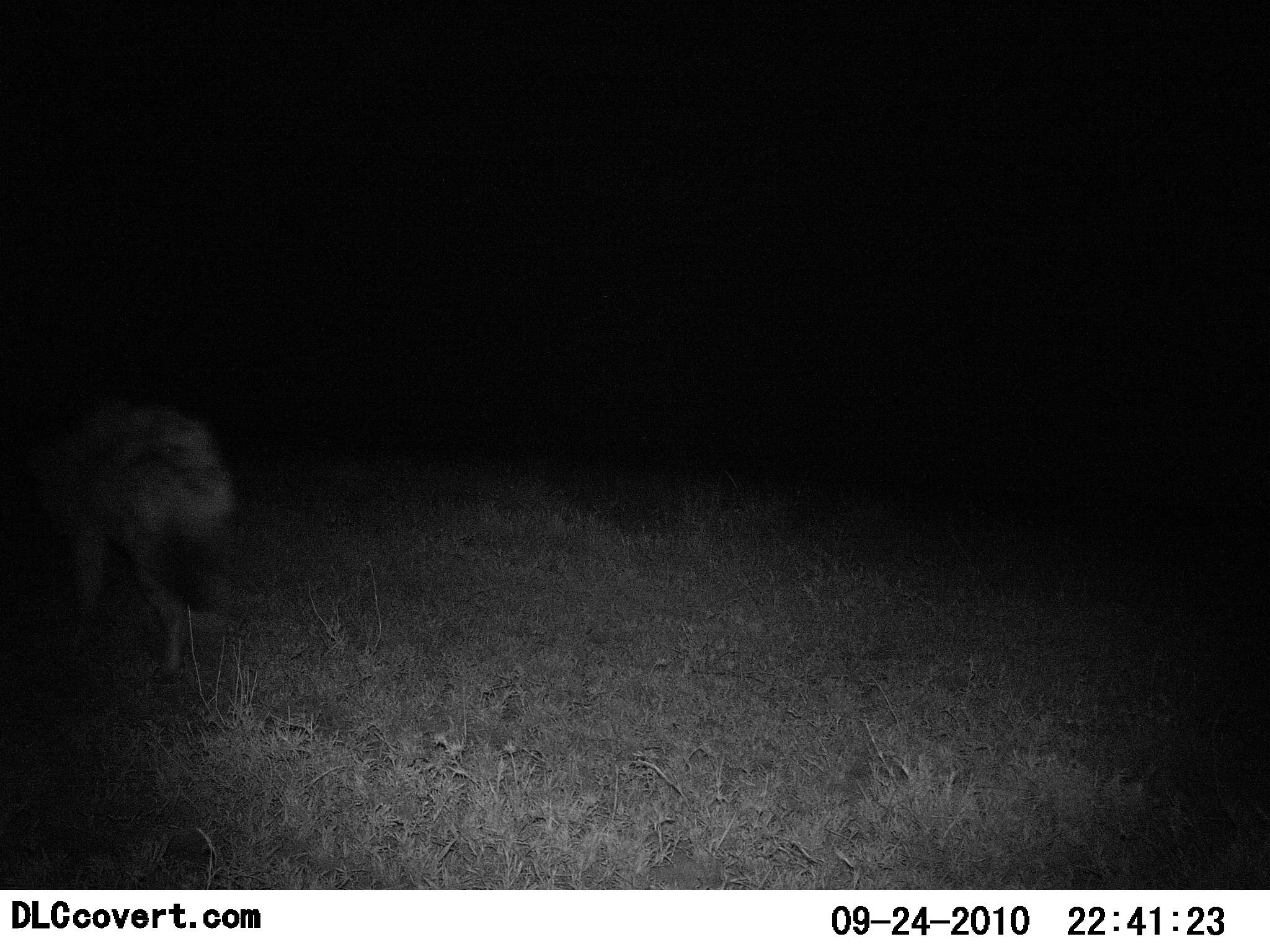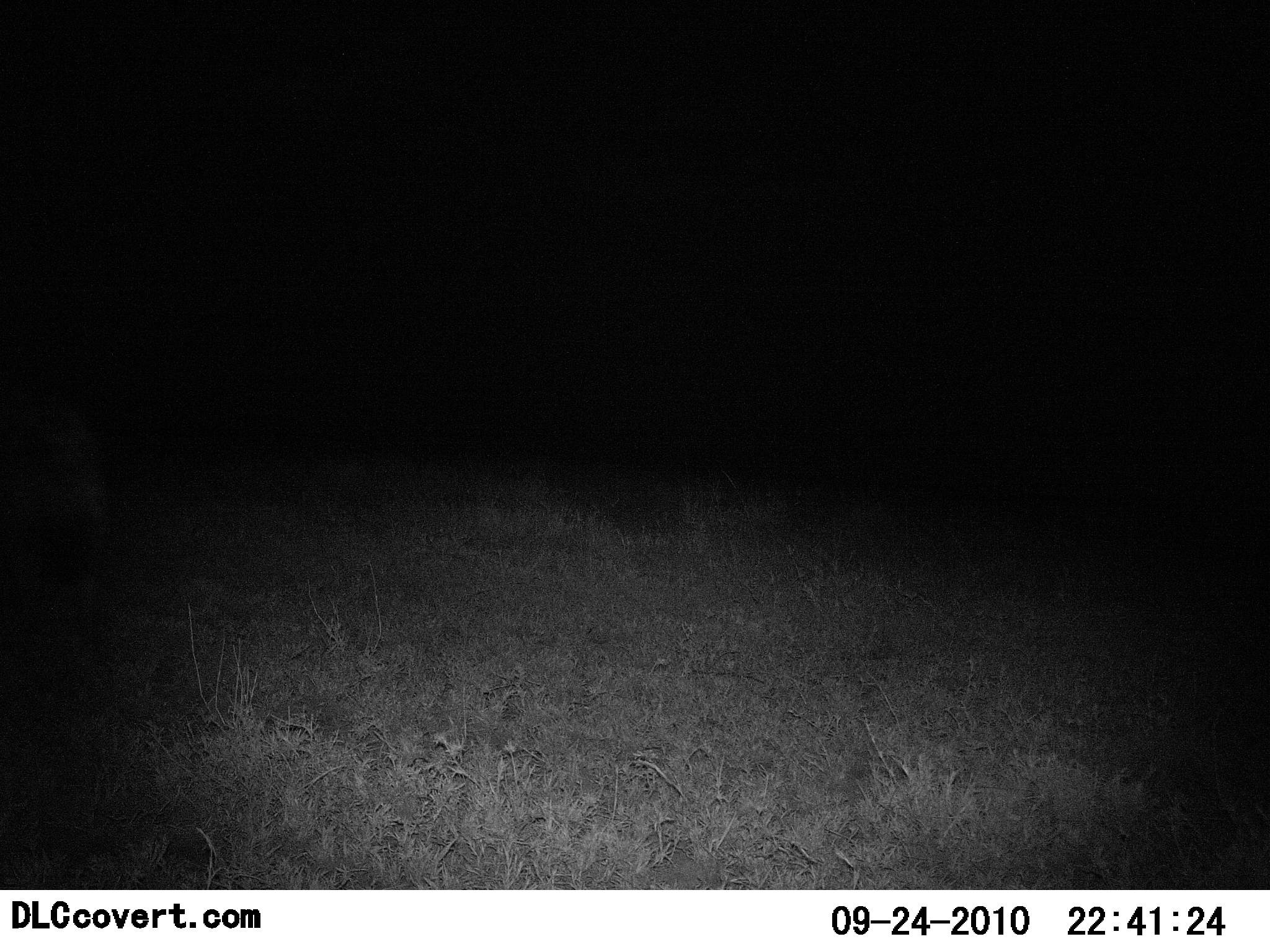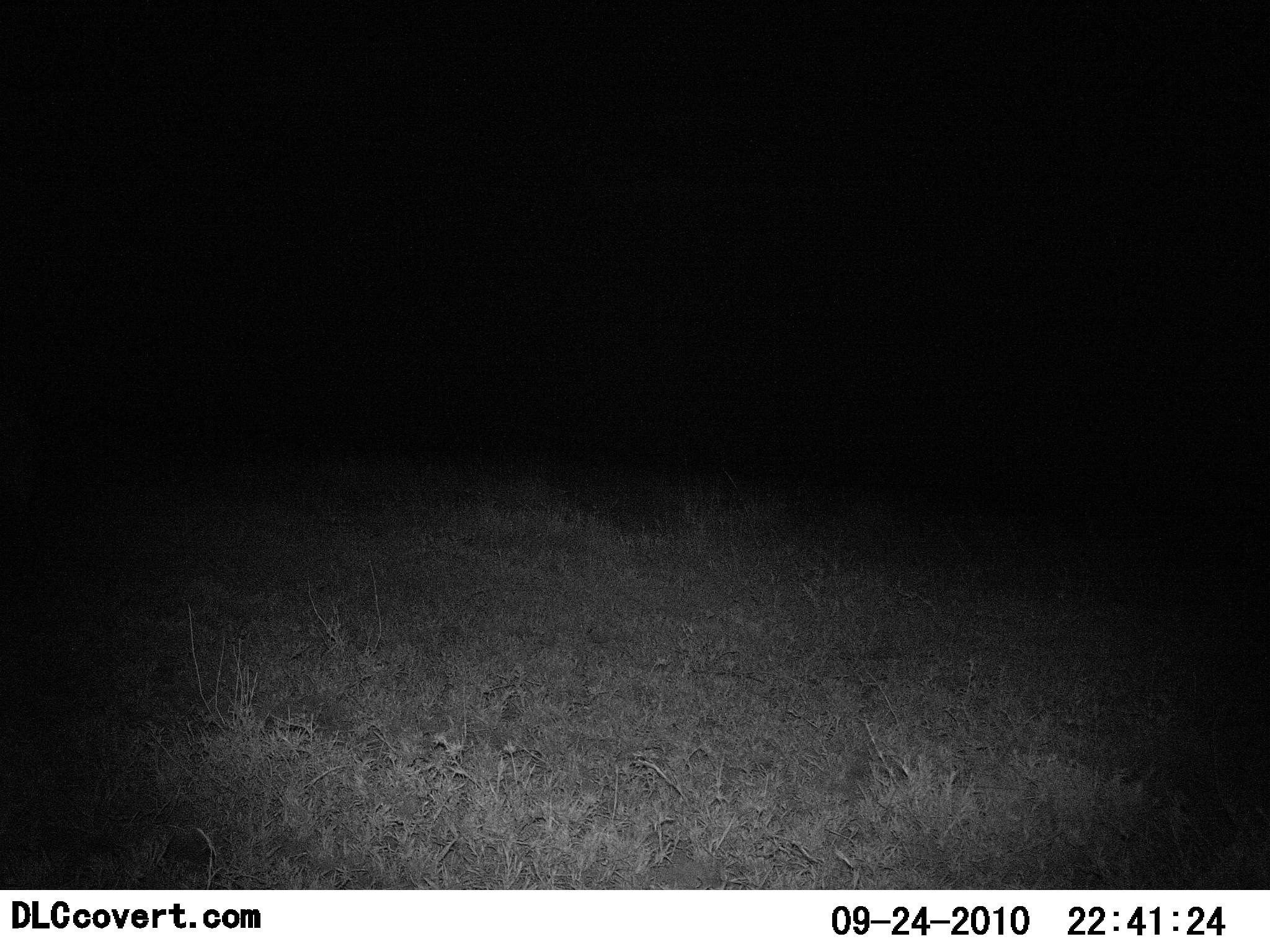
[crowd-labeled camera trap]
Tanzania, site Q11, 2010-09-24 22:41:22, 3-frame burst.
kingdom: Animalia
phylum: Chordata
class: Mammalia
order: Carnivora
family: Hyaenidae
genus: Crocuta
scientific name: Crocuta crocuta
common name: spotted hyena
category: hyenaspotted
Hyenaspotted (spotted hyena) (Crocuta crocuta), count 1. Behavior (volunteer vote fractions): standing 0%, resting 0%, moving 100%, interacting 0%. Young present (vote fraction): 0%. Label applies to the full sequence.